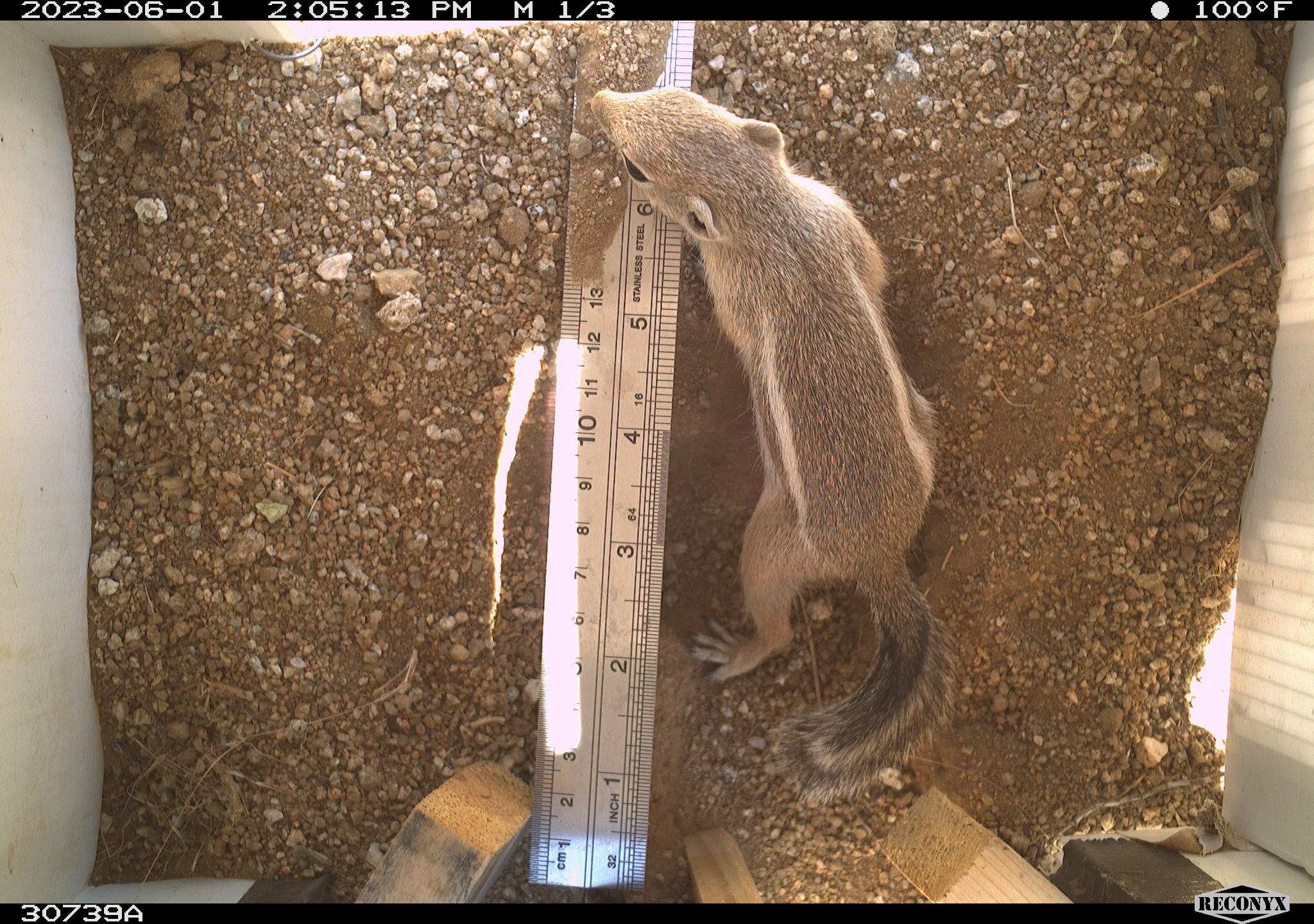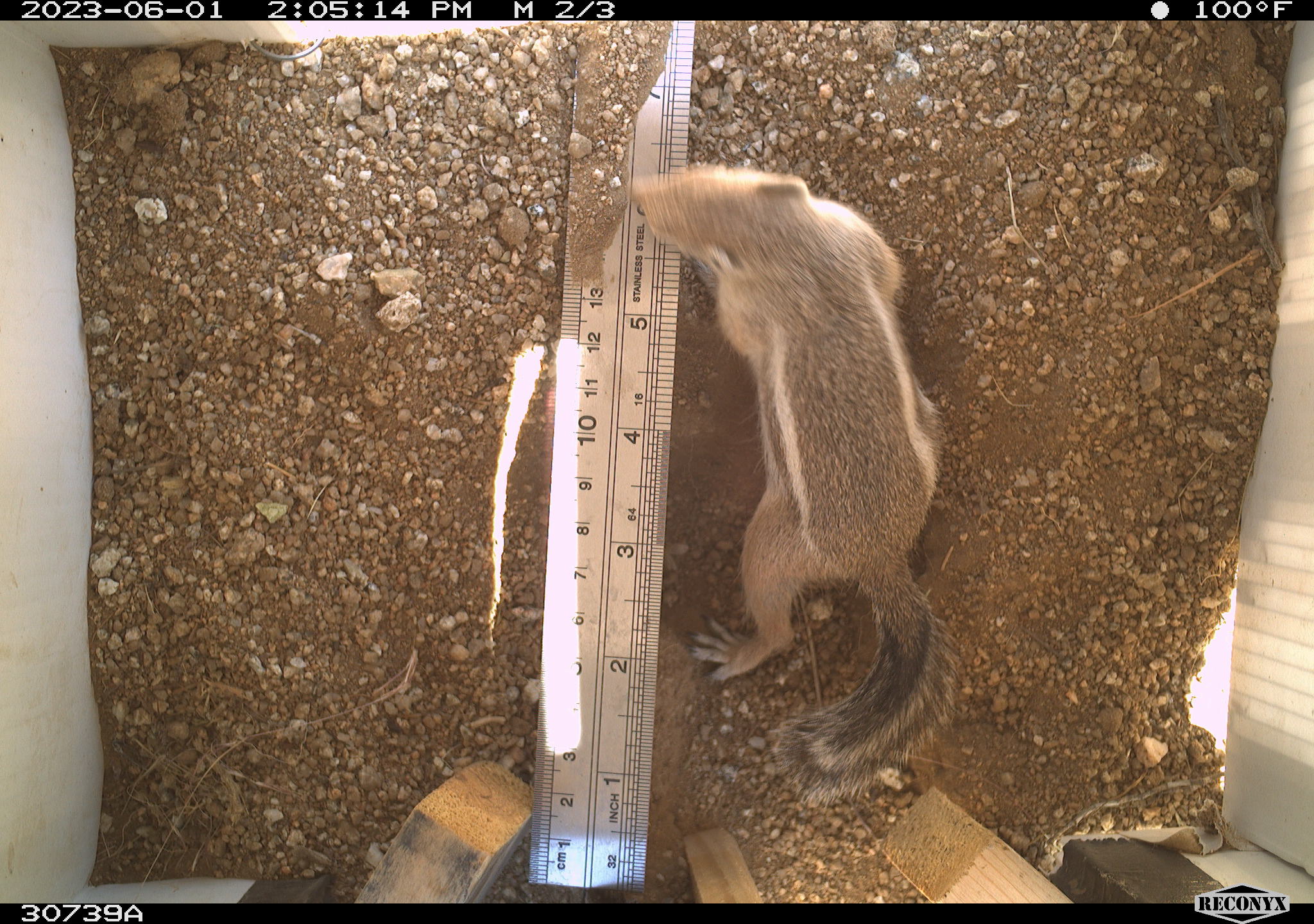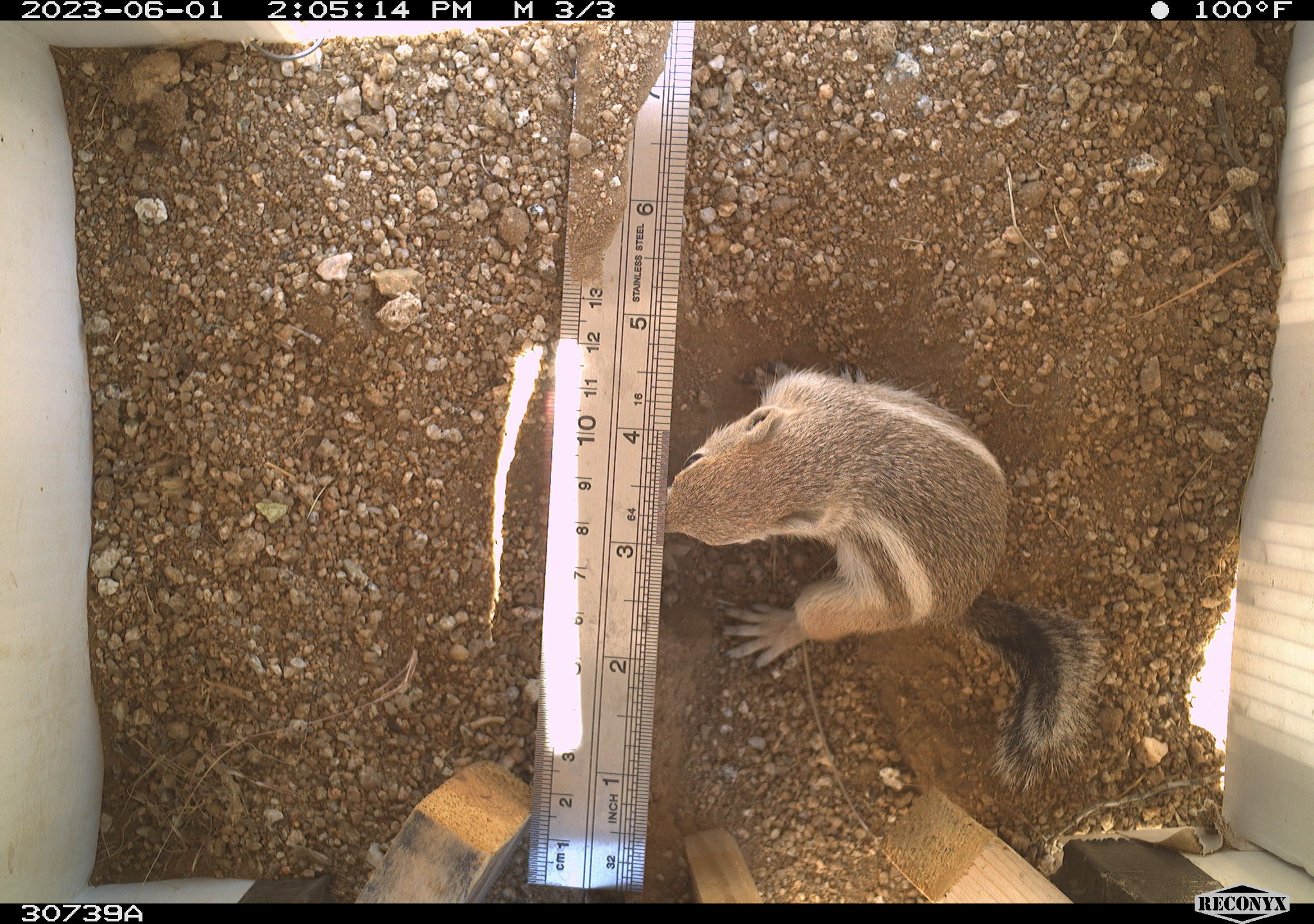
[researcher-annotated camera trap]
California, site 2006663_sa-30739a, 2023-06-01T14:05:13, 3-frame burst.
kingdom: Animalia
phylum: Chordata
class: Mammalia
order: Rodentia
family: Sciuridae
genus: Ammospermophilus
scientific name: Ammospermophilus leucurus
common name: white-tailed antelope squirrel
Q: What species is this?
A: White-tailed antelope squirrel (Ammospermophilus leucurus).